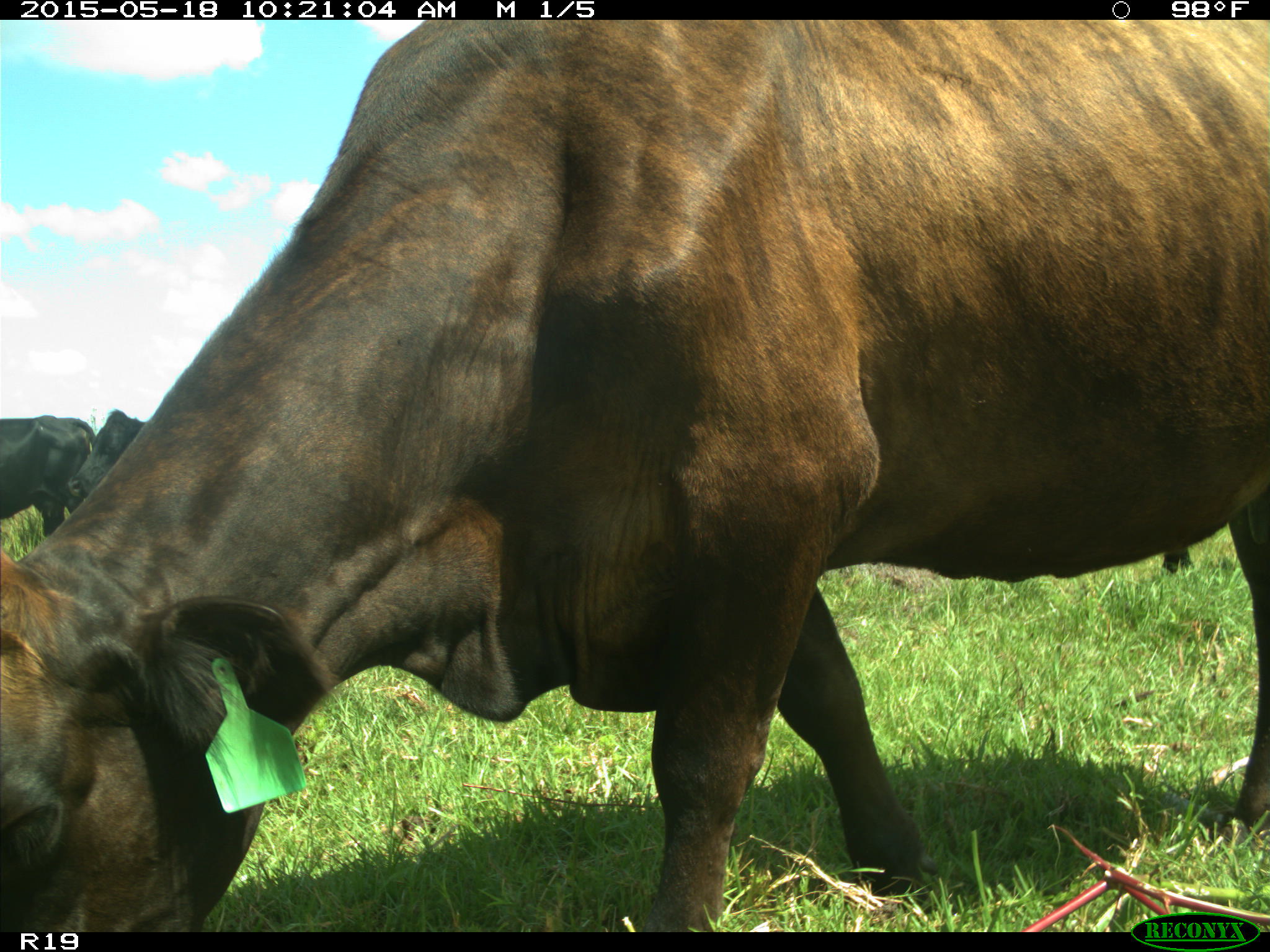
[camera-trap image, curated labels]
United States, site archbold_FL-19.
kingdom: Animalia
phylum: Chordata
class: Mammalia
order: Artiodactyla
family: Bovidae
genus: Bos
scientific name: Bos taurus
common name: domestic cow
Bos taurus (domestic cow).